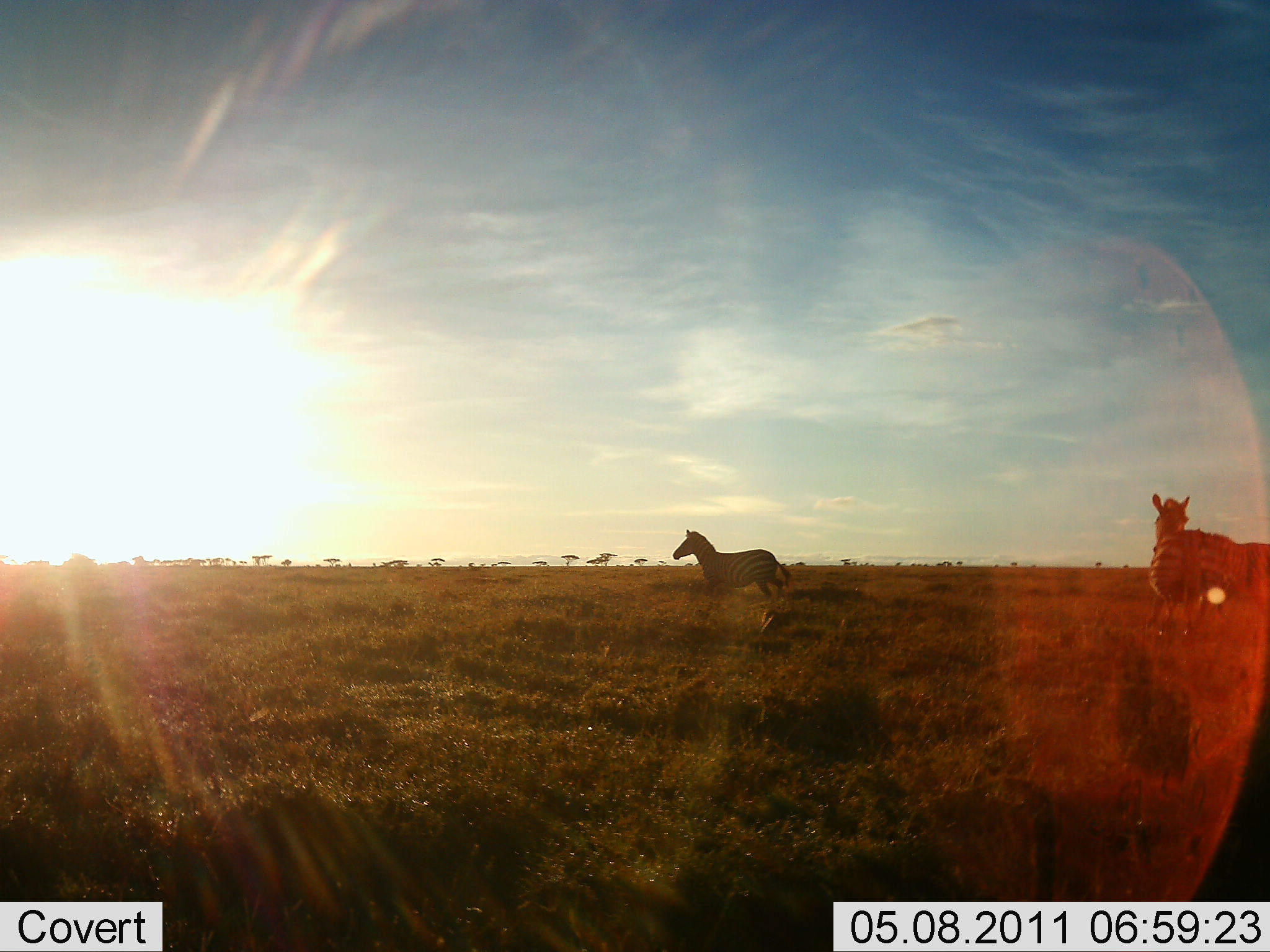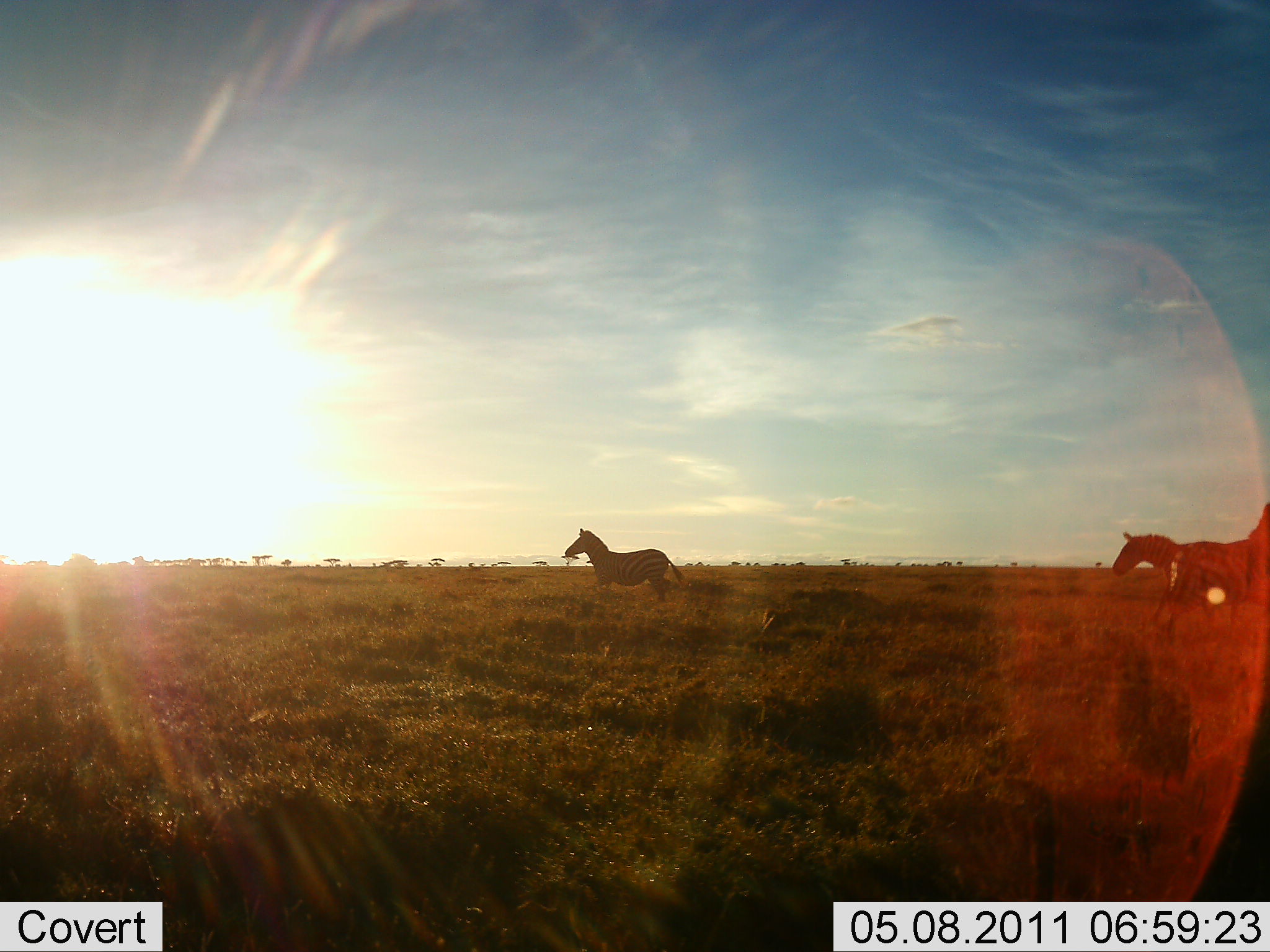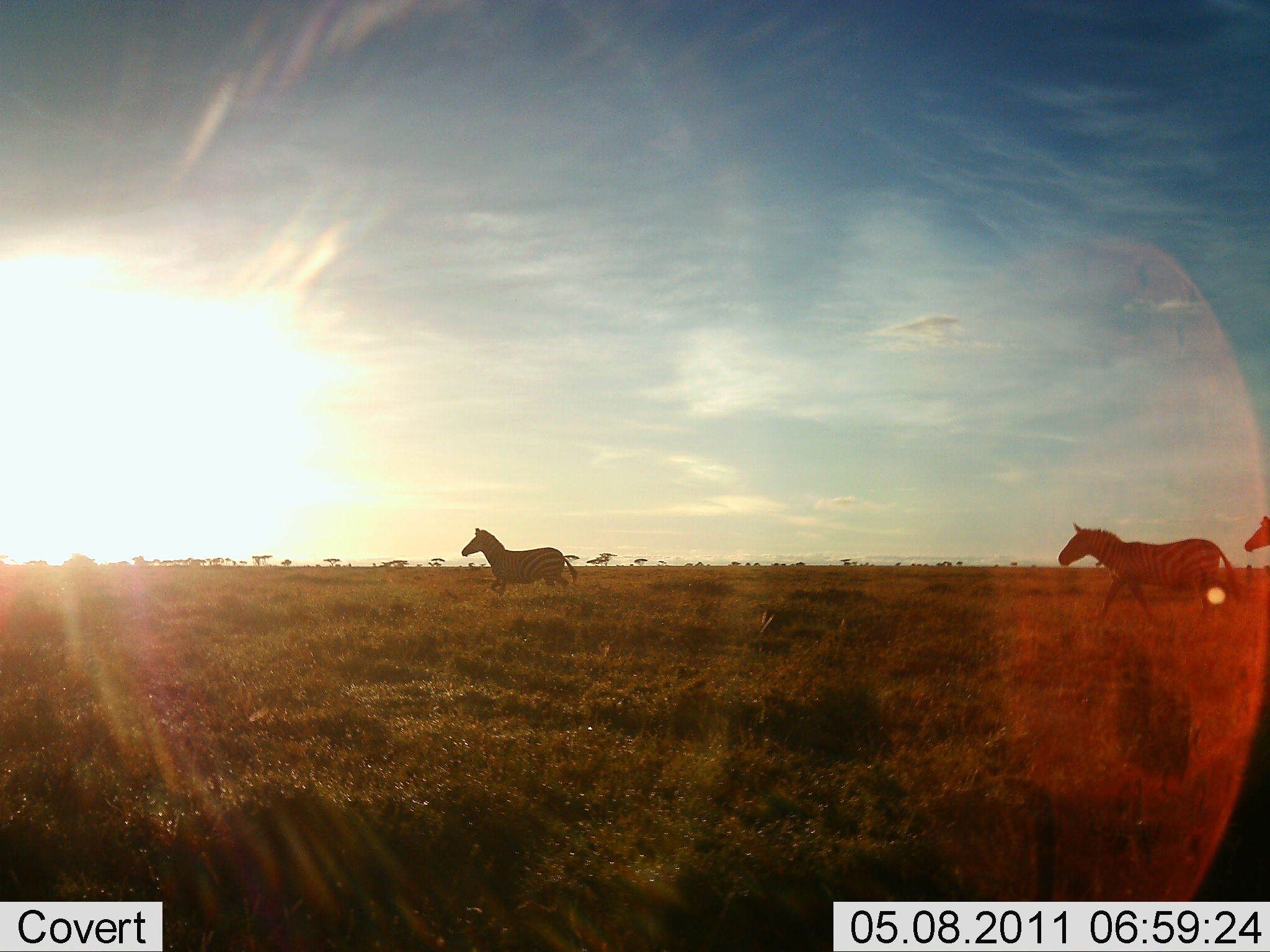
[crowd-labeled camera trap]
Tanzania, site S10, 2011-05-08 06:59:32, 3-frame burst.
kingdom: Animalia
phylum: Chordata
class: Mammalia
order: Perissodactyla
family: Equidae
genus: Equus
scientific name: Equus quagga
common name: plains zebra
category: zebra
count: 3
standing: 0%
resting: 0%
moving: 100%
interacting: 0%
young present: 0%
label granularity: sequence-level